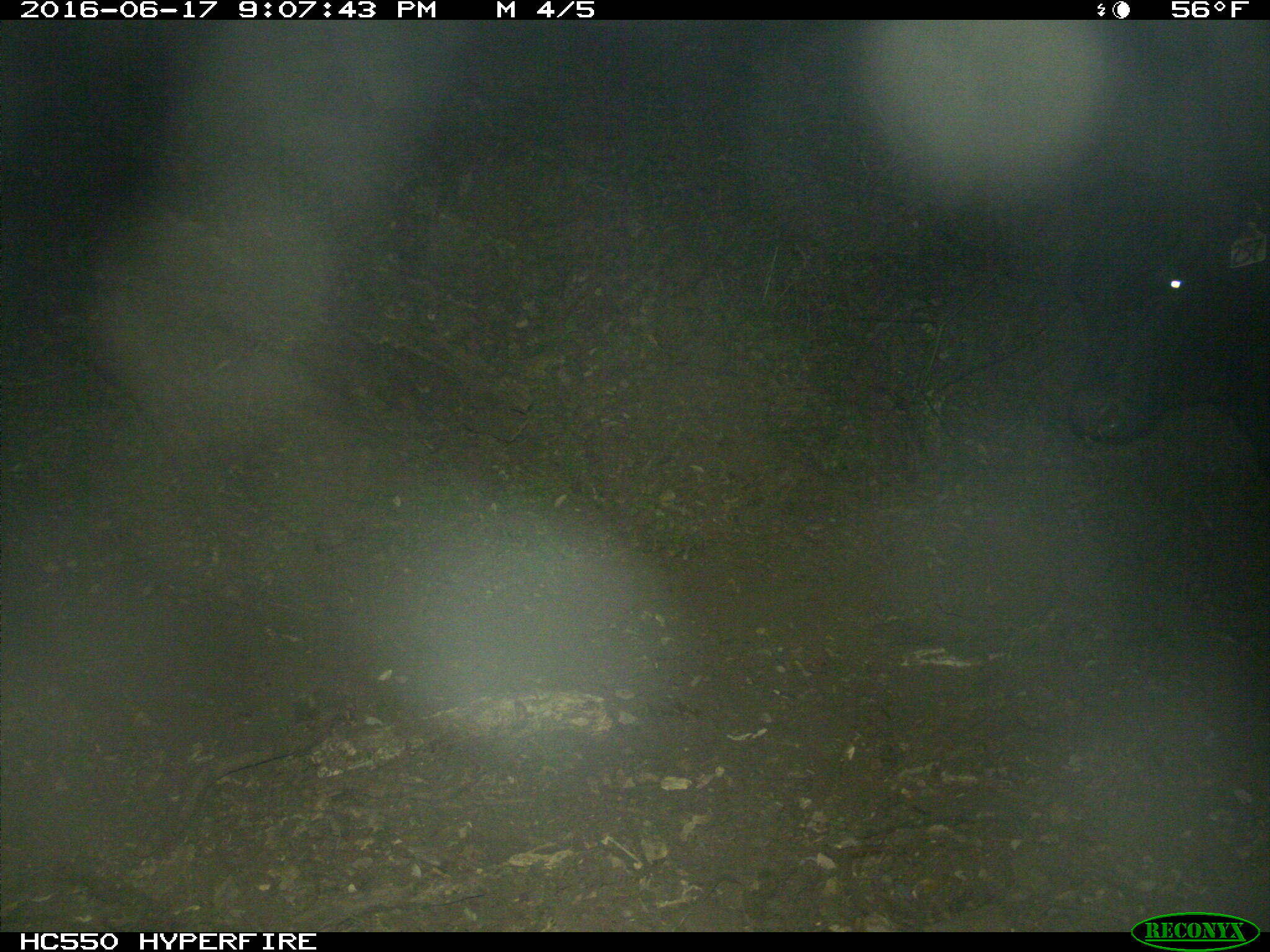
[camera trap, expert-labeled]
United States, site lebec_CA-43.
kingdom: Animalia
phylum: Chordata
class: Mammalia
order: Artiodactyla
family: Bovidae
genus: Bos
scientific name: Bos taurus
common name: domestic cow